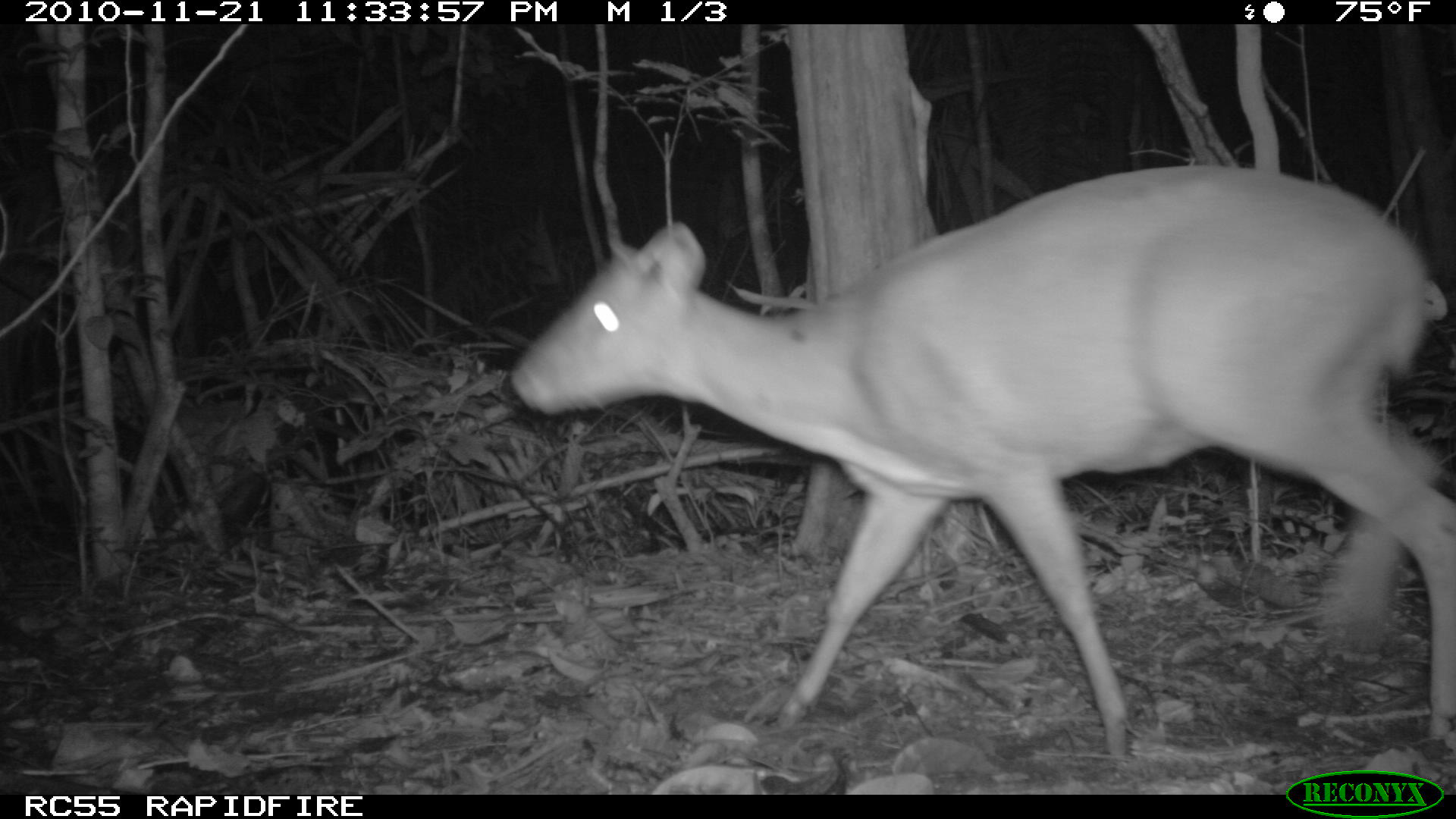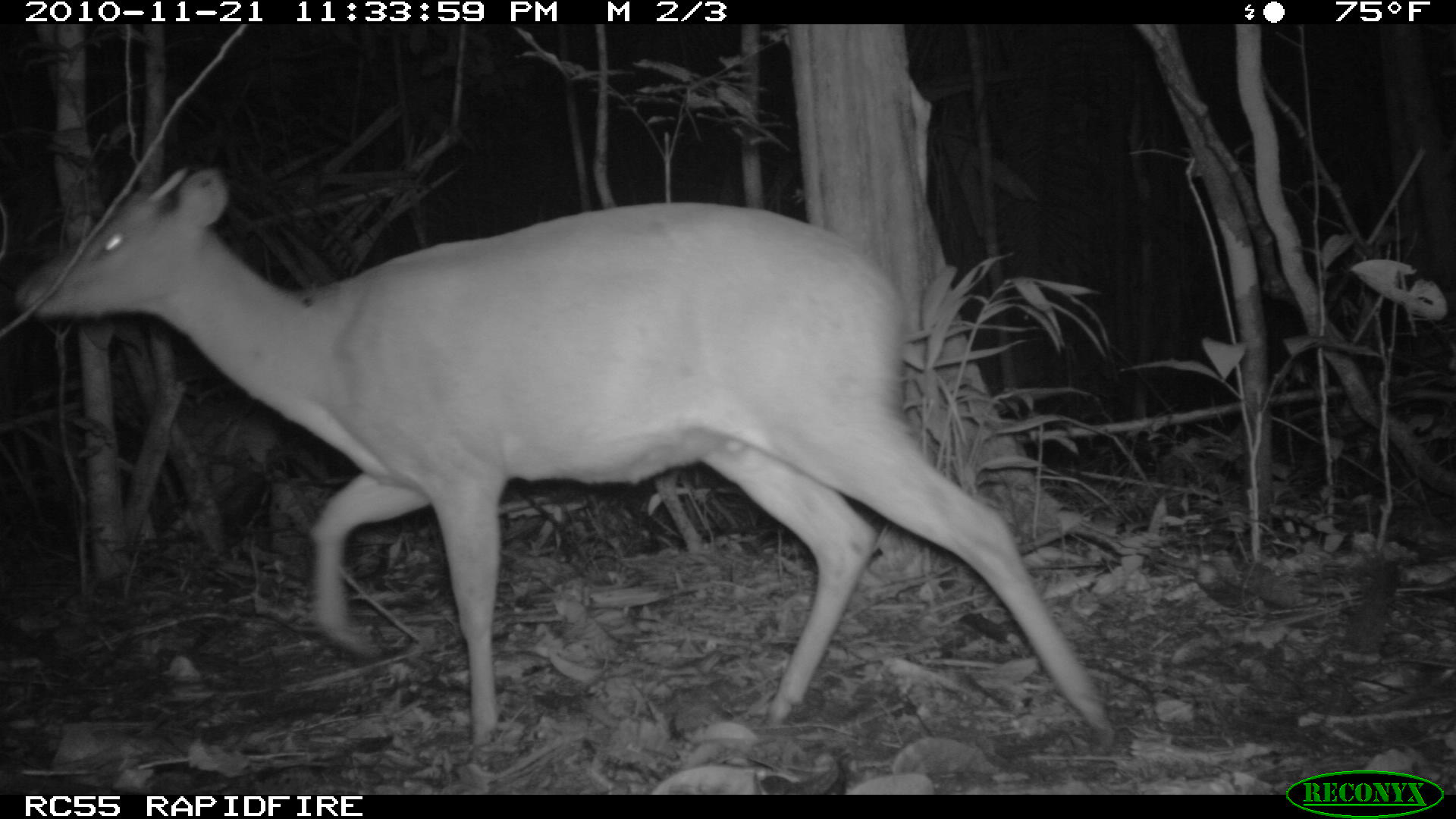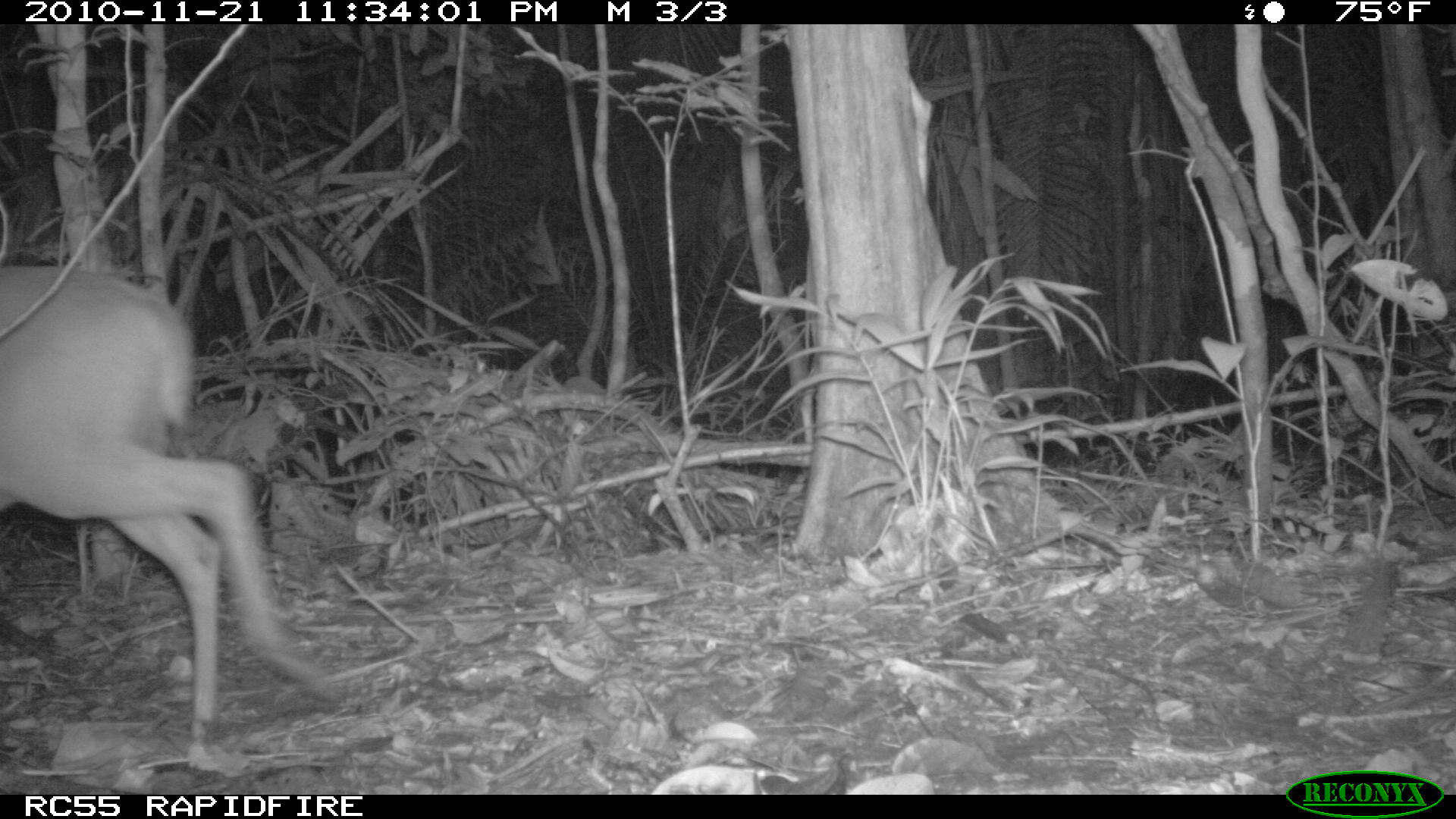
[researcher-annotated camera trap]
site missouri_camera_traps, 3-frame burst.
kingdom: Animalia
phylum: Chordata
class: Mammalia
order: Artiodactyla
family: Cervidae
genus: Mazama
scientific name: Mazama americana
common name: red brocket deer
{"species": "red brocket deer (Mazama americana)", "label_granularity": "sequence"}